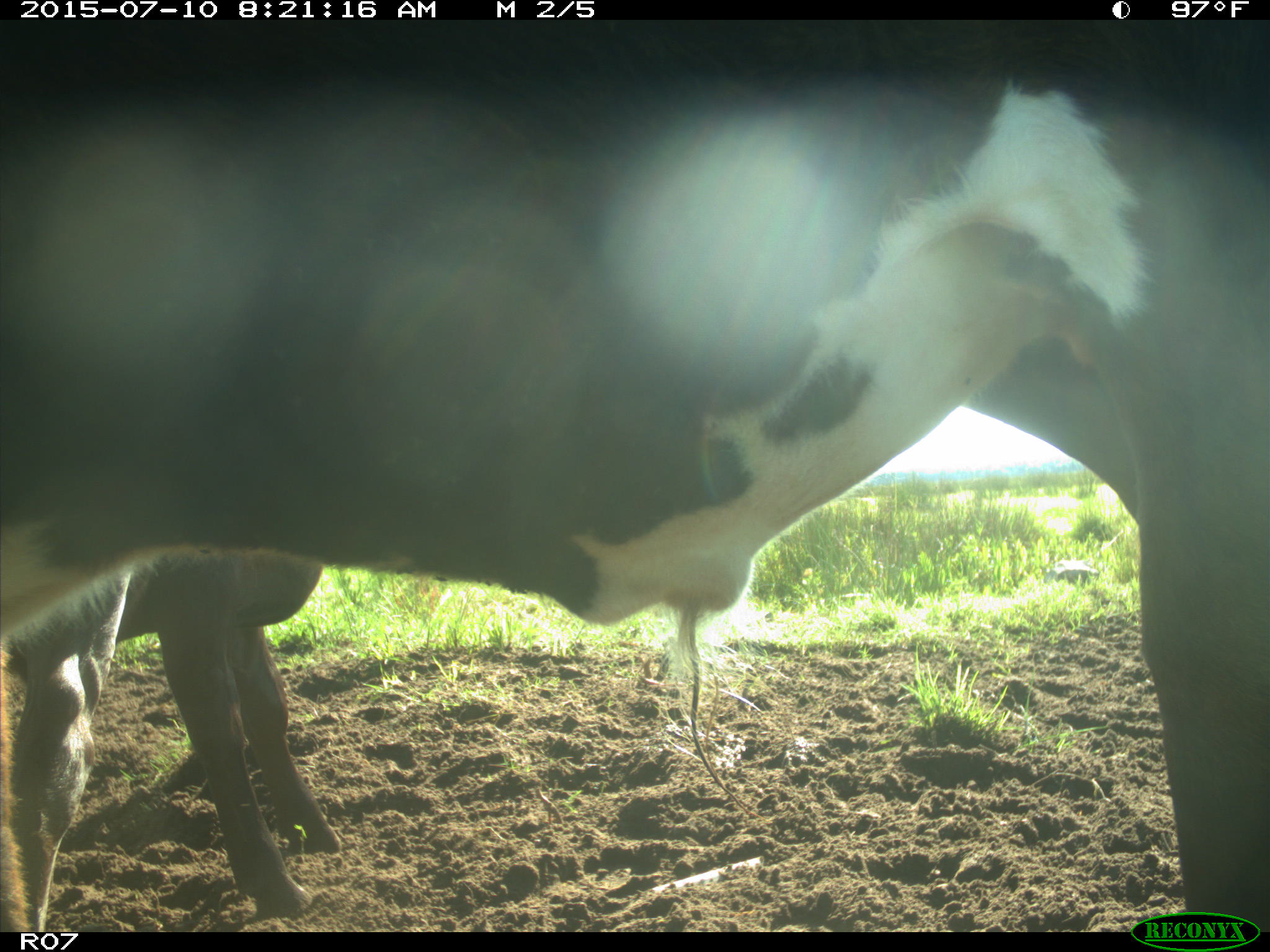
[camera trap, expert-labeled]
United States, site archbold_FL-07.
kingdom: Animalia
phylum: Chordata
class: Mammalia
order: Artiodactyla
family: Bovidae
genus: Bos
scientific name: Bos taurus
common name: domestic cow